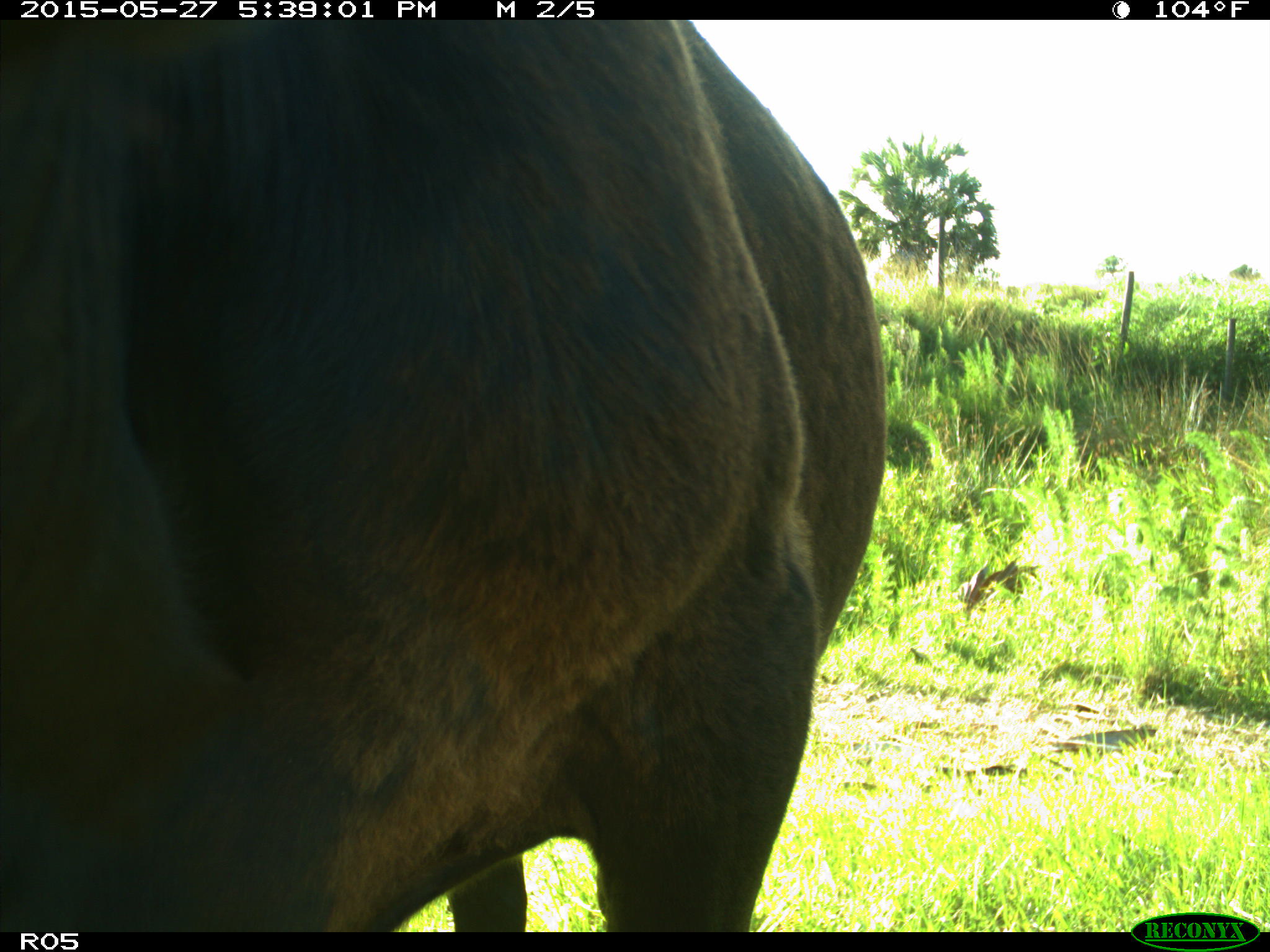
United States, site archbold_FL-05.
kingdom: Animalia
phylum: Chordata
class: Mammalia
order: Artiodactyla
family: Bovidae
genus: Bos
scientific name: Bos taurus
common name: domestic cow